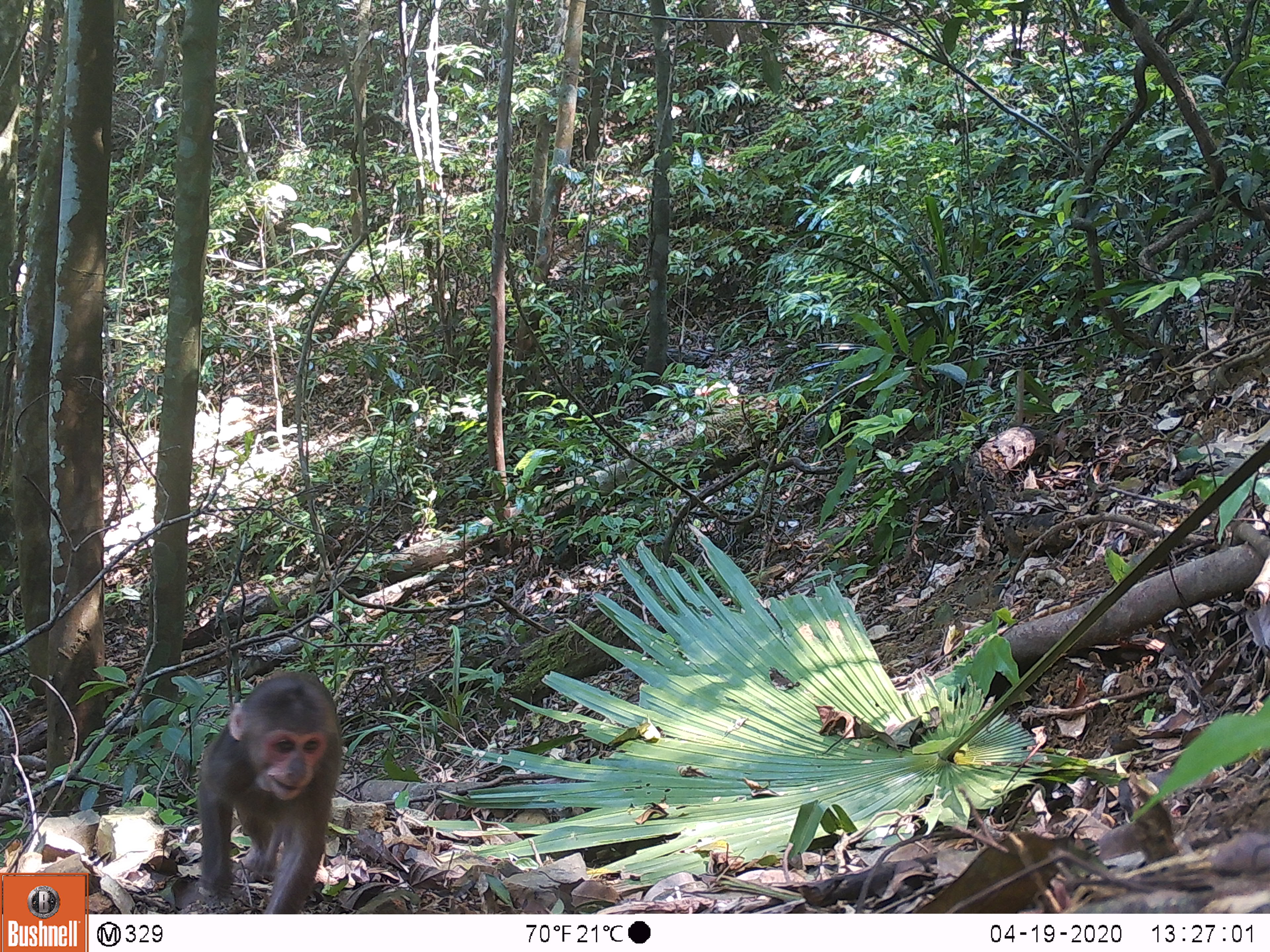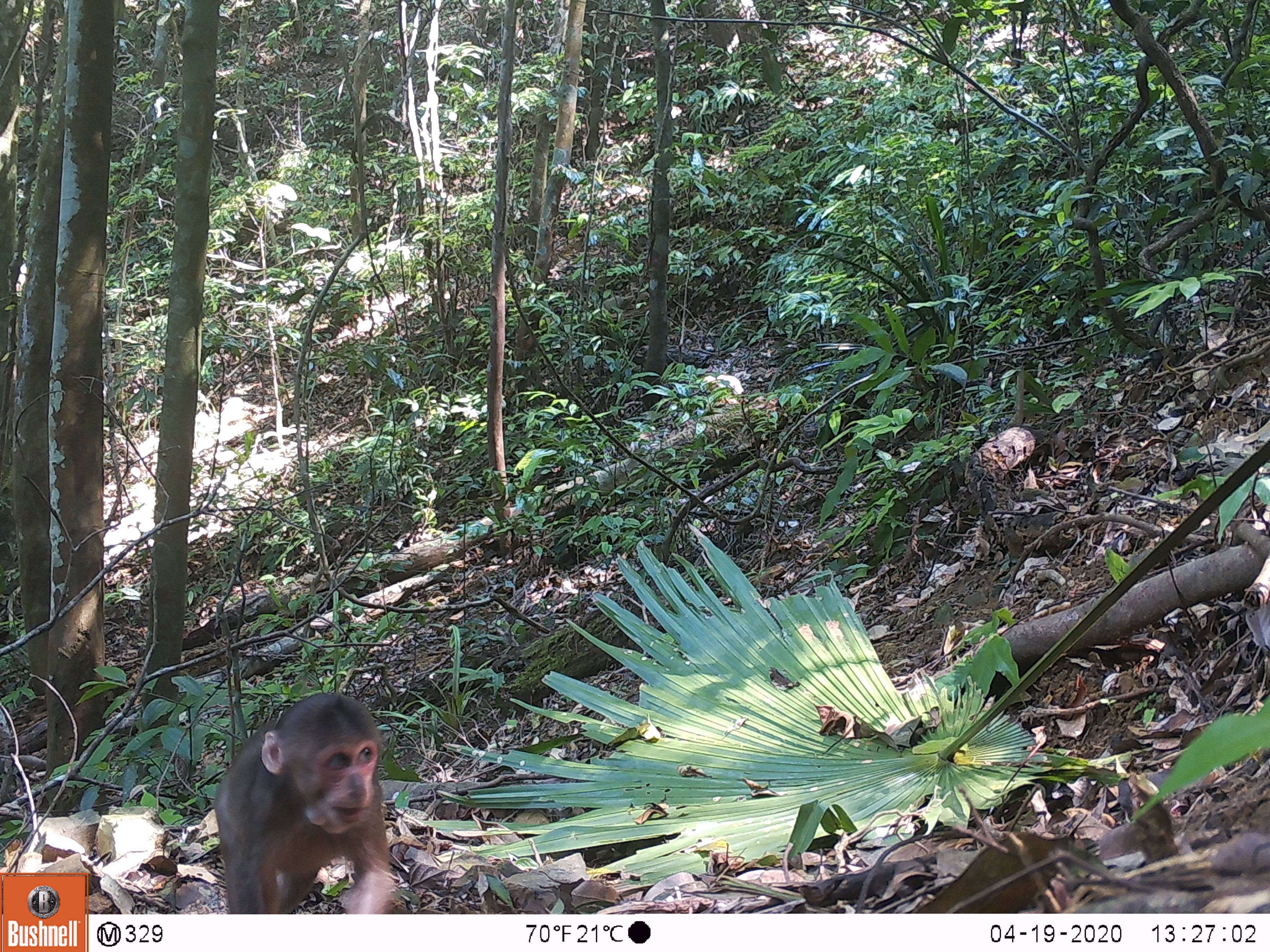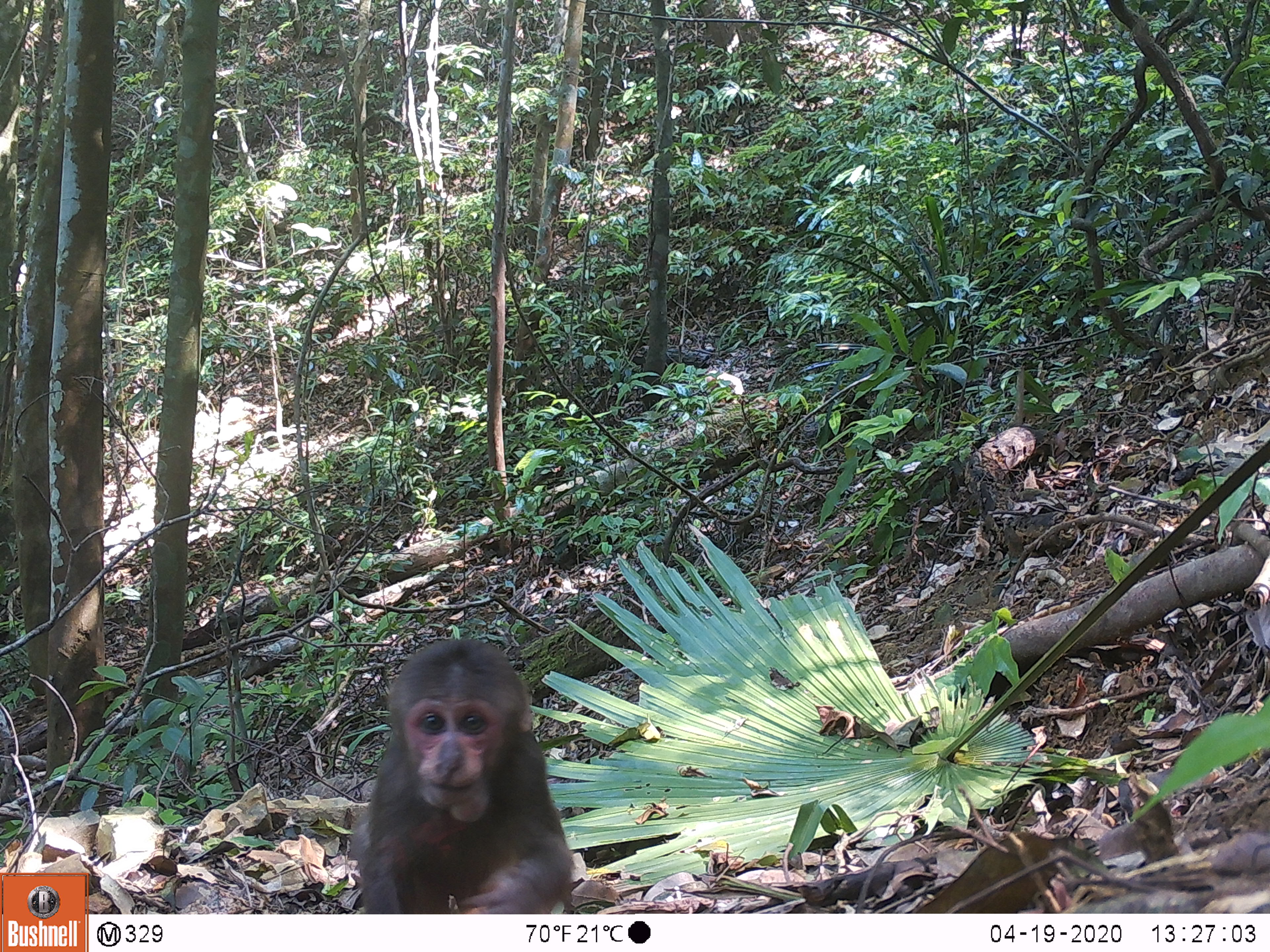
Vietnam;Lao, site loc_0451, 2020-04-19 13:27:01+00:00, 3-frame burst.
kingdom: Animalia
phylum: Chordata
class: Mammalia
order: Primates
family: Cercopithecidae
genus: Macaca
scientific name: Macaca arctoides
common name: stump-tailed macaque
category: stump tailed macaque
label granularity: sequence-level